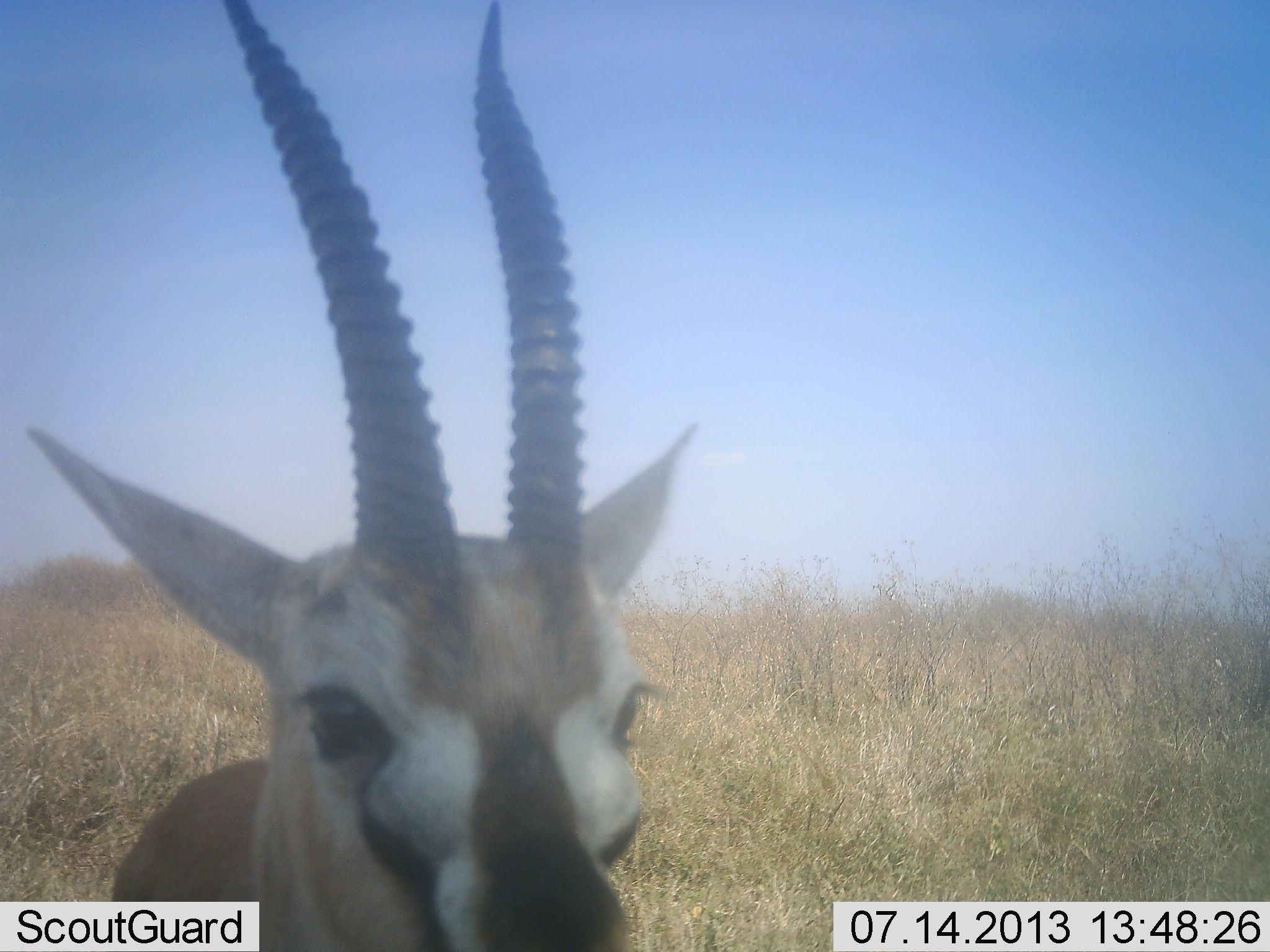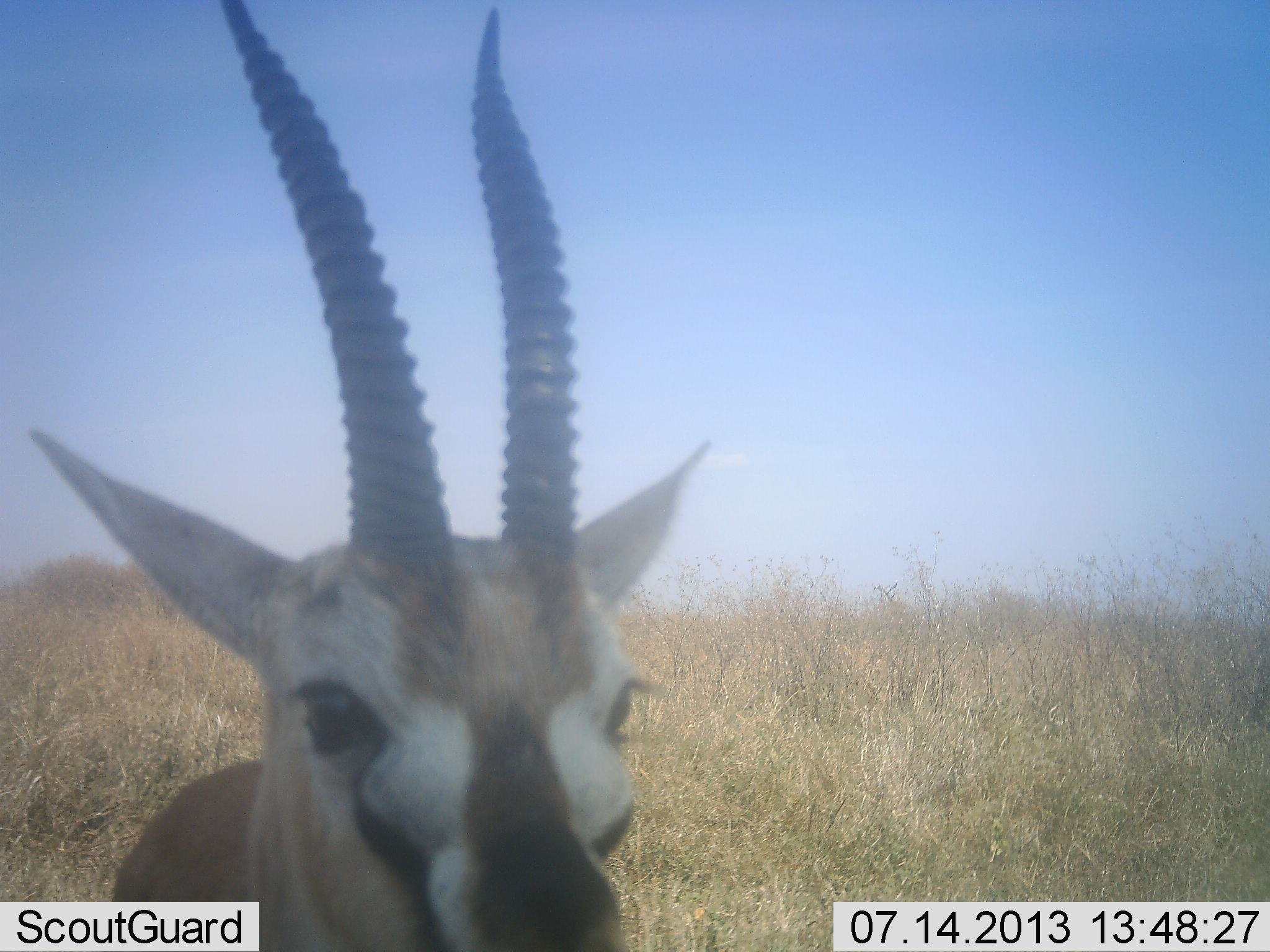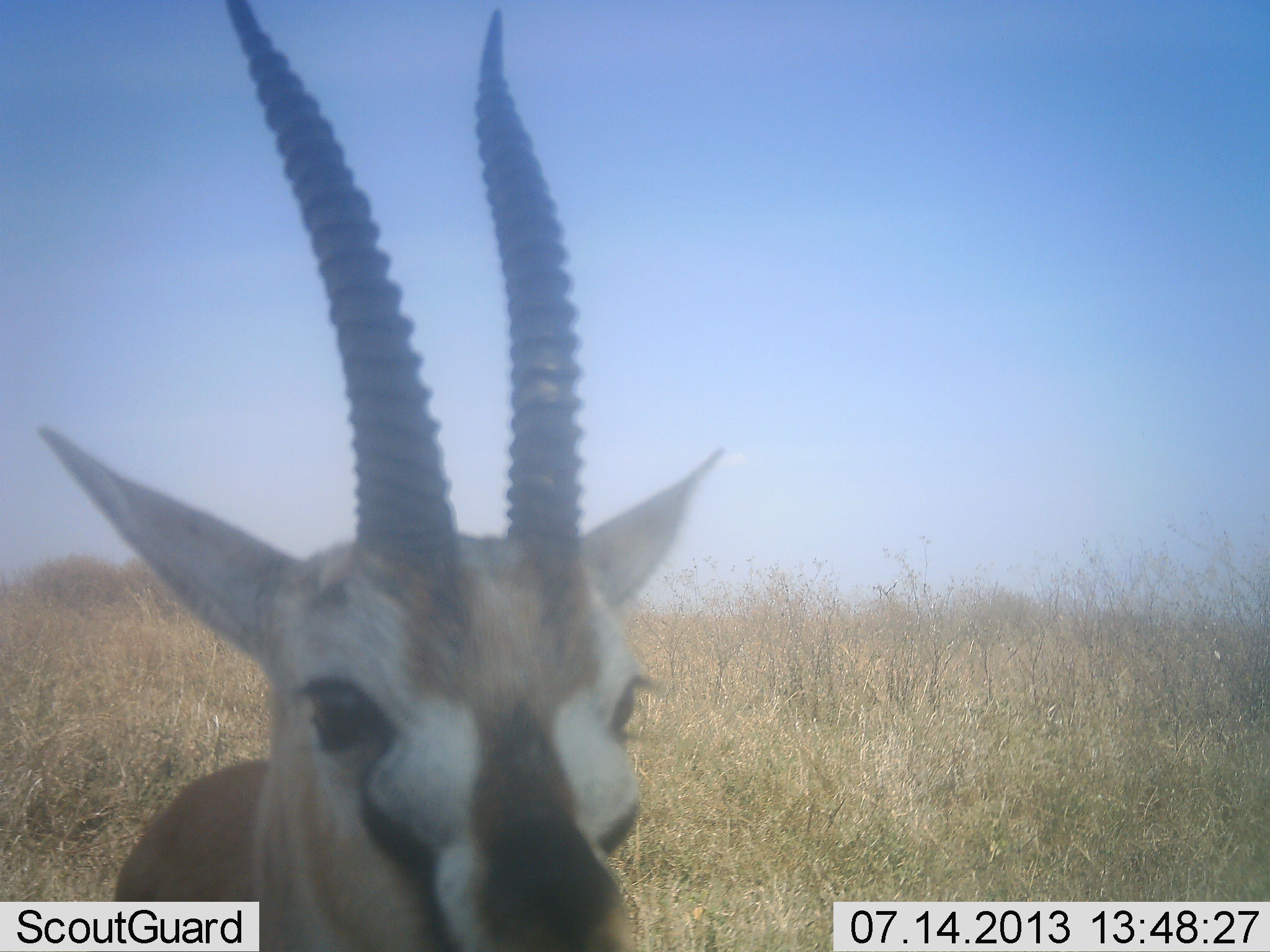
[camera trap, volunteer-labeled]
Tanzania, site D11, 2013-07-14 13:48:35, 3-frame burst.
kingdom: Animalia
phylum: Chordata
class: Mammalia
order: Artiodactyla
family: Bovidae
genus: Eudorcas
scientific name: Eudorcas thomsonii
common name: thomson's gazelle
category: gazellethomsons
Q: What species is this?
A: Gazellethomsons (thomson's gazelle) (Eudorcas thomsonii).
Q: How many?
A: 1.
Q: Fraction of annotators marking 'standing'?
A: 100%.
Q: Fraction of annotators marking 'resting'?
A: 0%.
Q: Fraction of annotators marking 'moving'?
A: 0%.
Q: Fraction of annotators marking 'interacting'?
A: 0%.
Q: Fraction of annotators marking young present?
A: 0%.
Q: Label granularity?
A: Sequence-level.